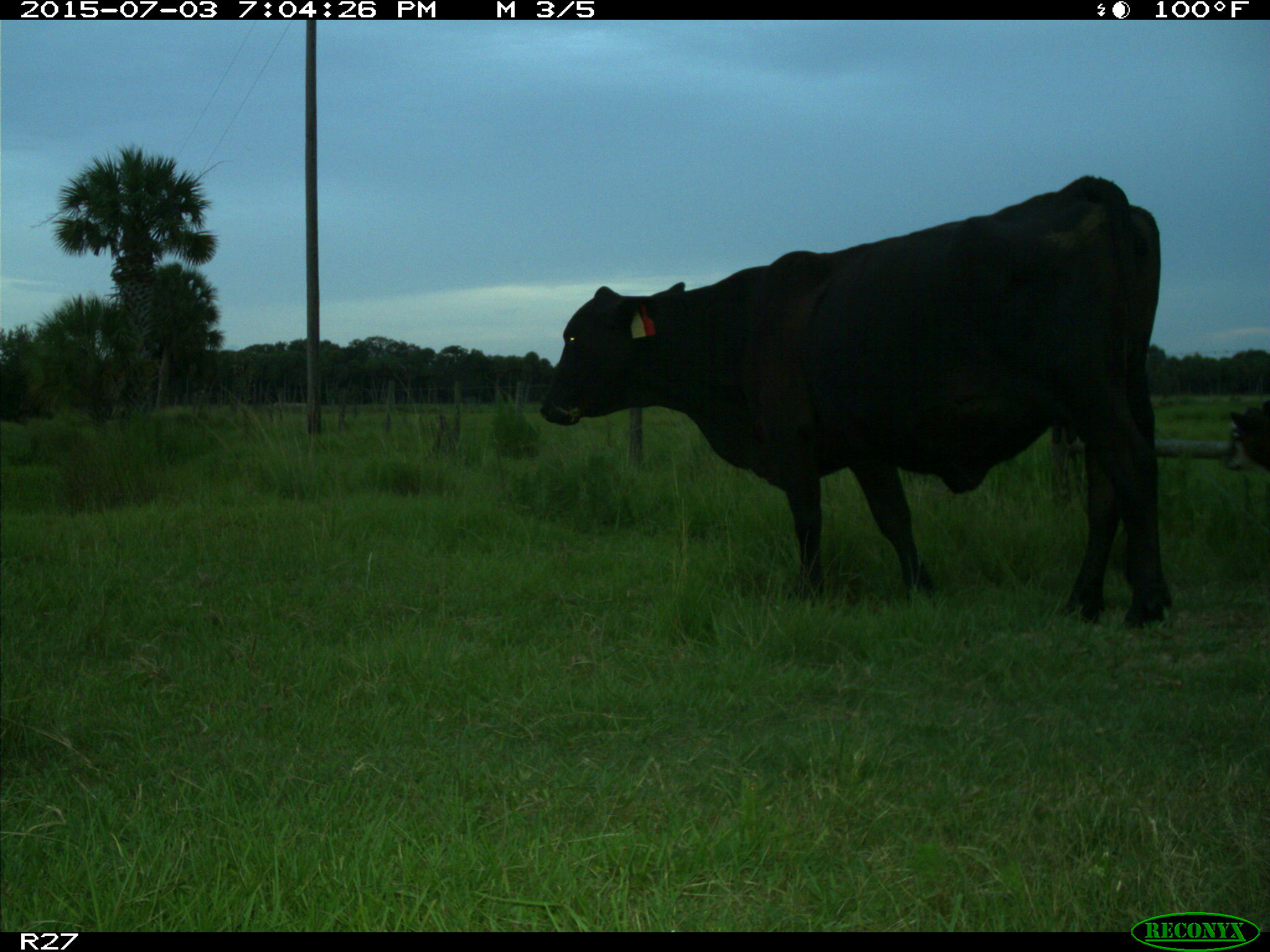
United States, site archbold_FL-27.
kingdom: Animalia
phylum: Chordata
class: Mammalia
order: Artiodactyla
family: Bovidae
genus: Bos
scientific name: Bos taurus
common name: domestic cow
Bos taurus (domestic cow).